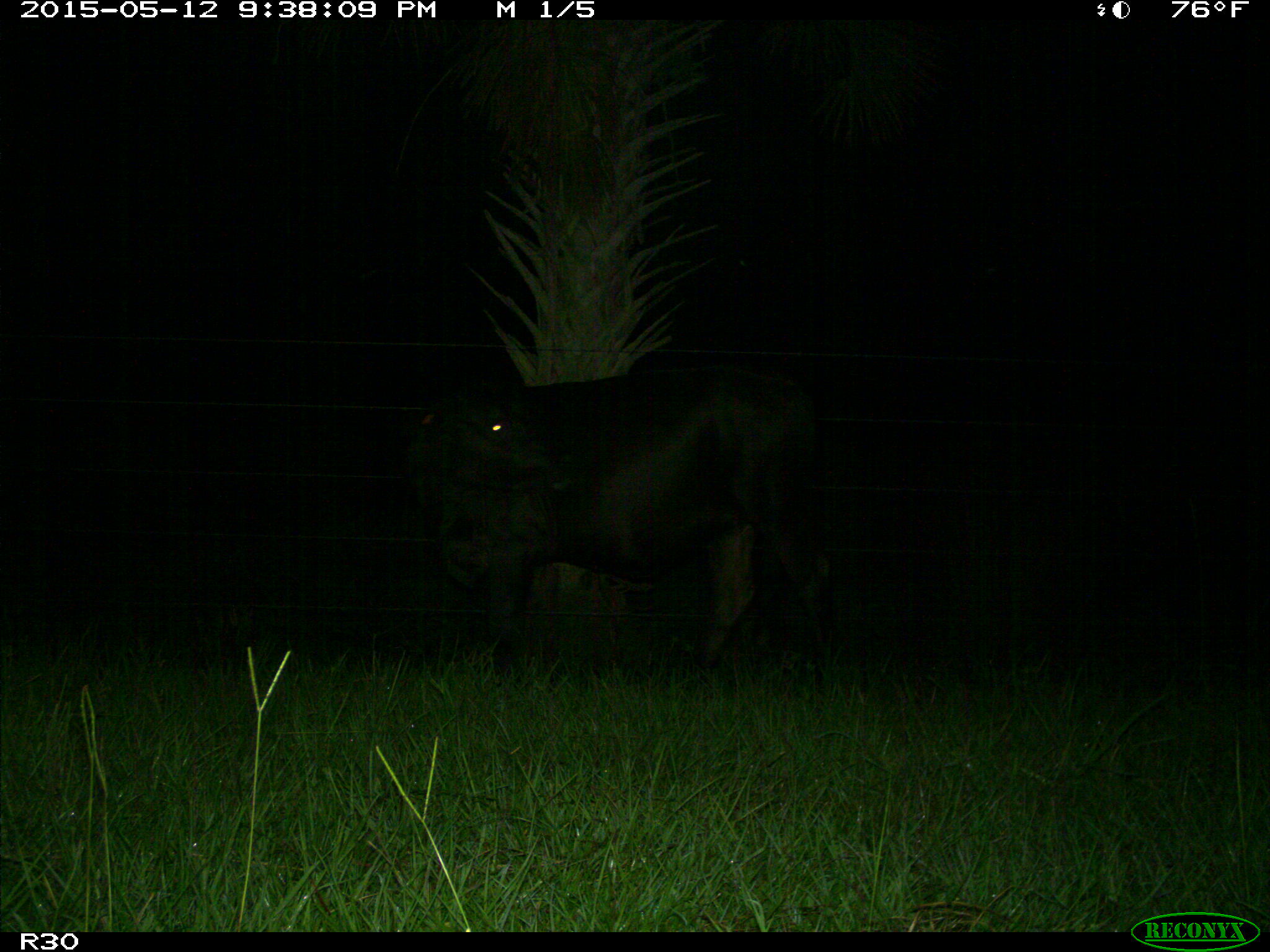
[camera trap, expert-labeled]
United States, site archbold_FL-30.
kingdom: Animalia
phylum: Chordata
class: Mammalia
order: Artiodactyla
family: Bovidae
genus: Bos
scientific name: Bos taurus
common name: domestic cow